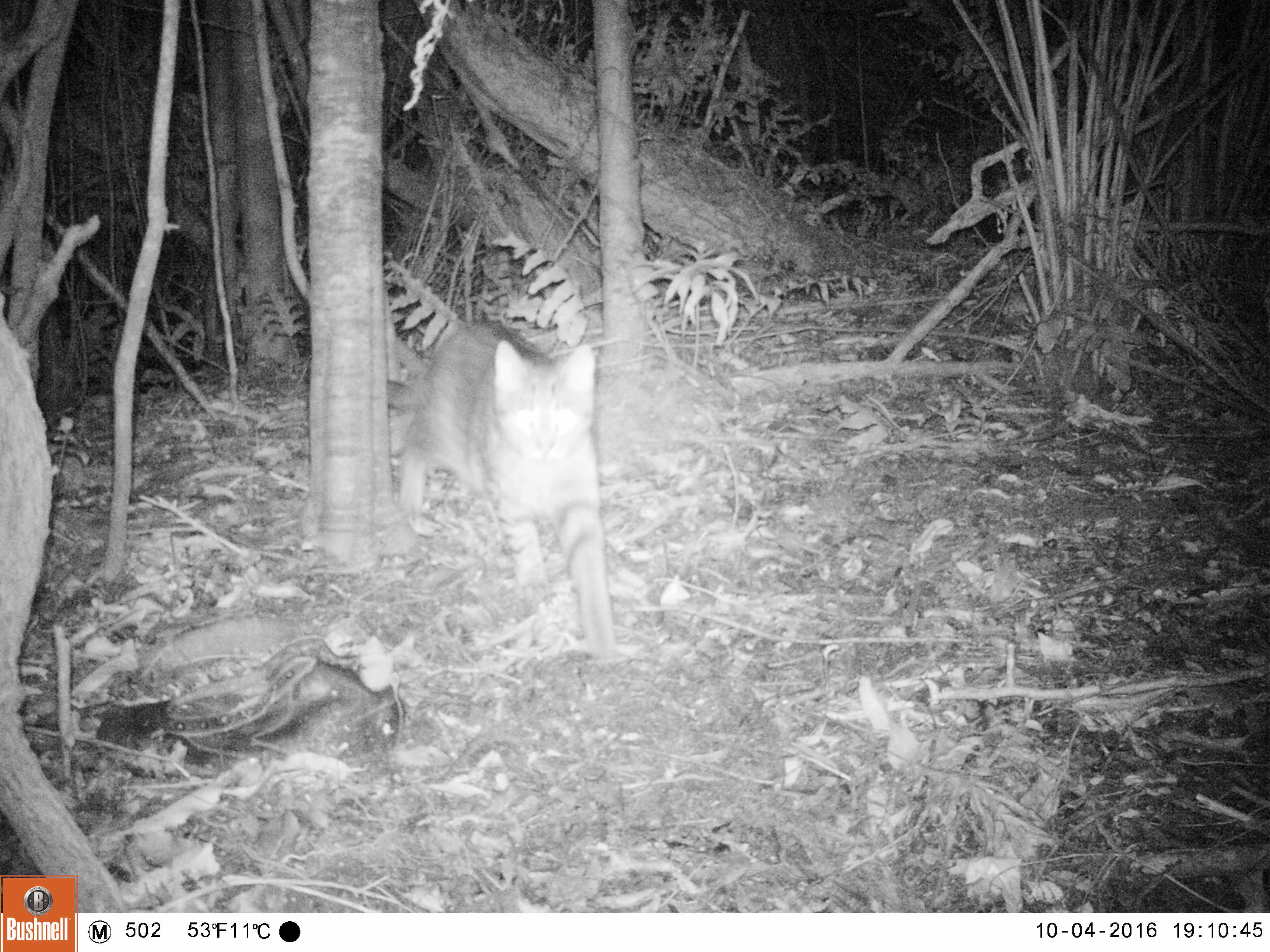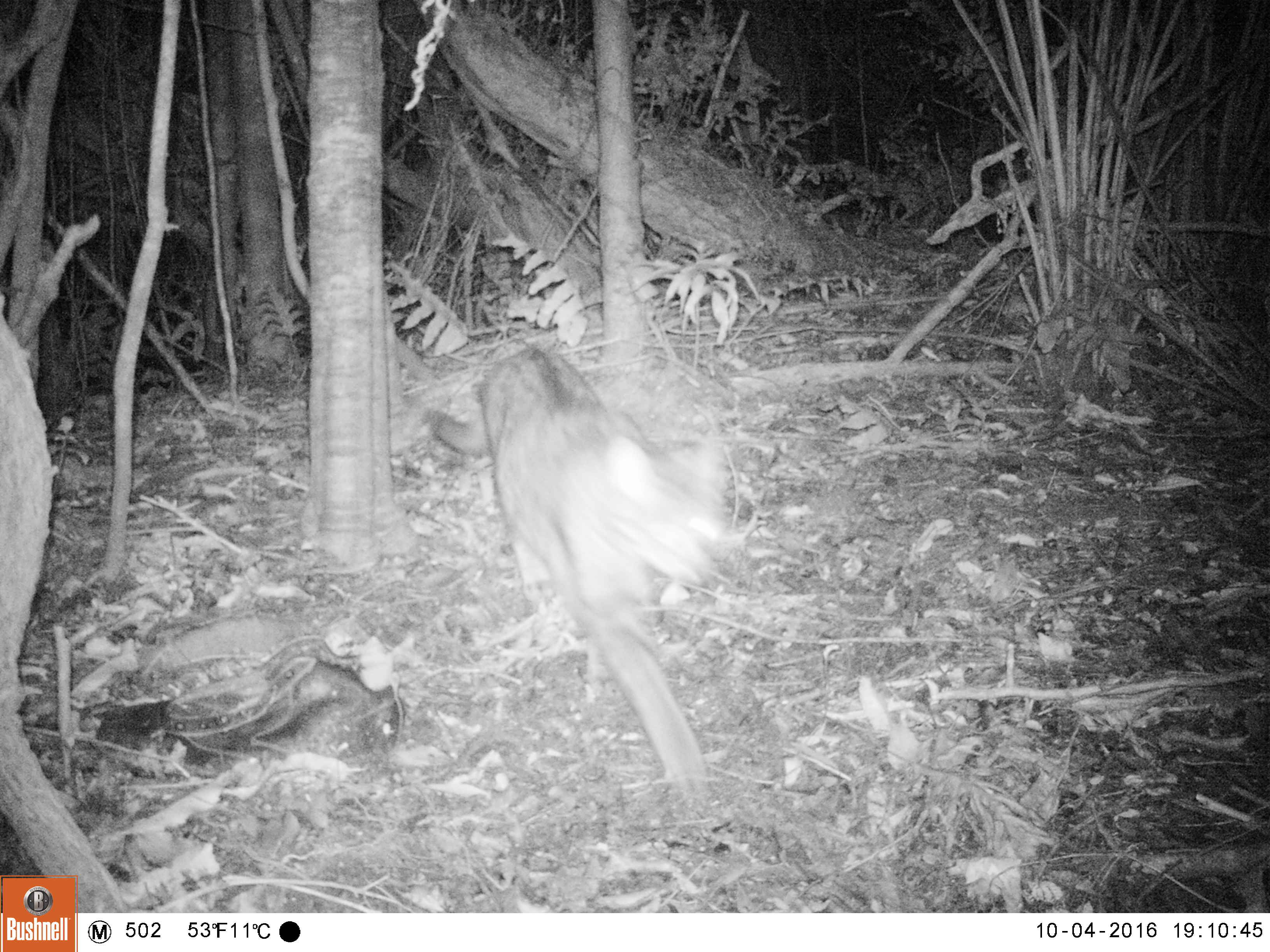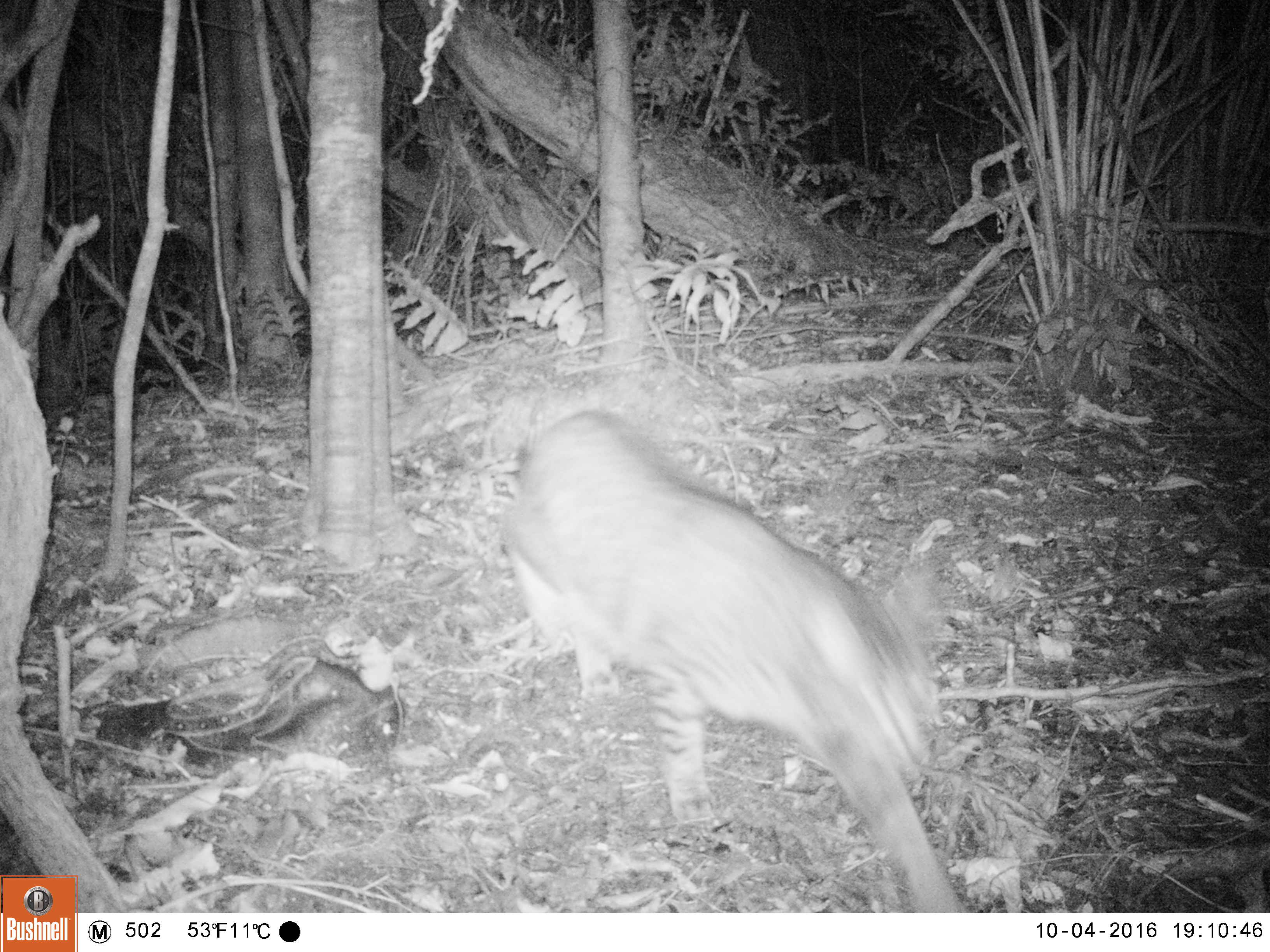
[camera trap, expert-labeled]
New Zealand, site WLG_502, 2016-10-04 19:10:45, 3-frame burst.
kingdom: Animalia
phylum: Chordata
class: Mammalia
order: Carnivora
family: Felidae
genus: Felis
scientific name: Felis catus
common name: domestic cat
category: cat